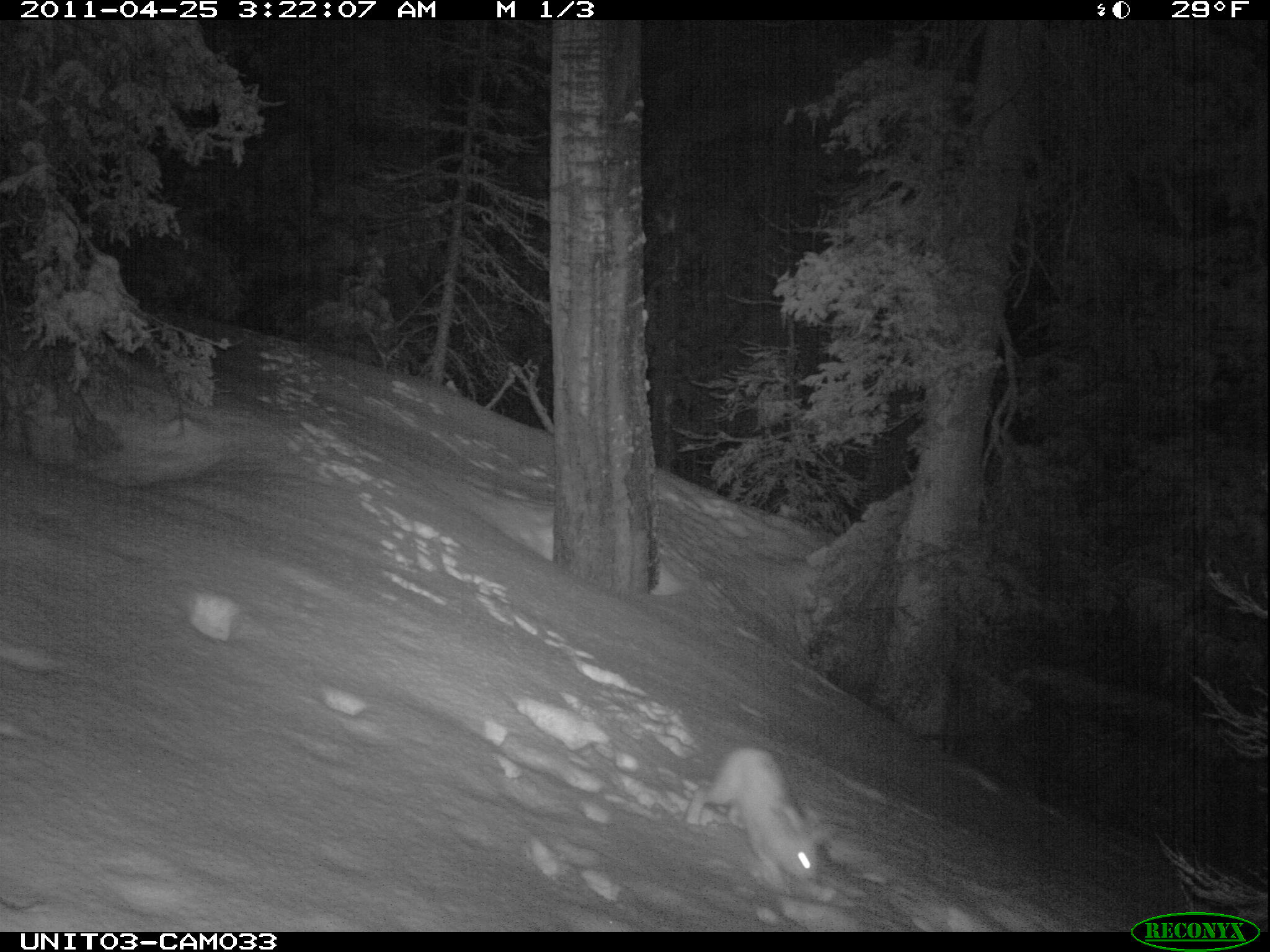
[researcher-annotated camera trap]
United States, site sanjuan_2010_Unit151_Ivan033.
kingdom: Animalia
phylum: Chordata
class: Mammalia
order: Lagomorpha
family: Leporidae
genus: Lepus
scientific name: Lepus americanus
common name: snowshoe hare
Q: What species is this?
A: Lepus americanus (snowshoe hare).